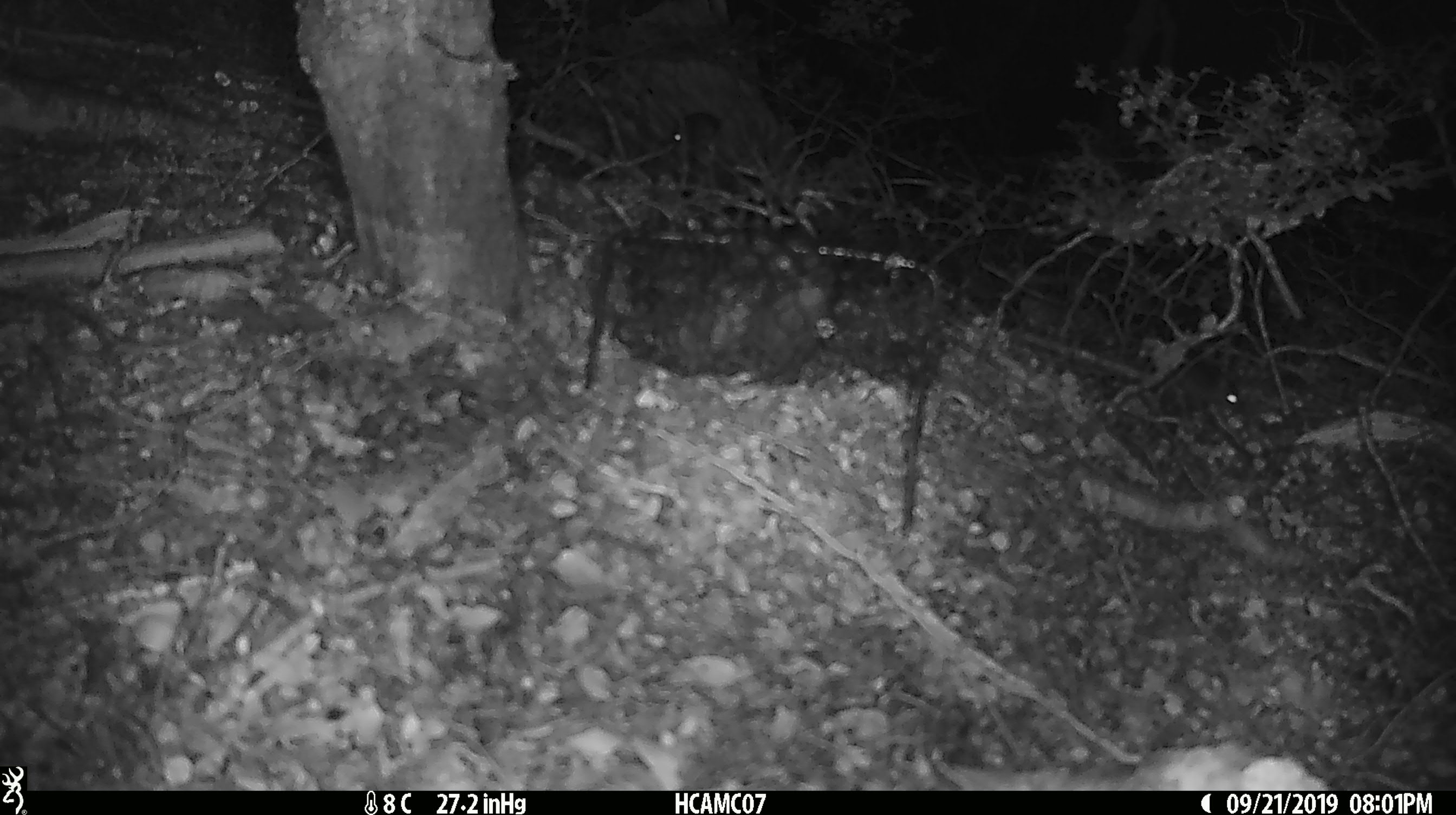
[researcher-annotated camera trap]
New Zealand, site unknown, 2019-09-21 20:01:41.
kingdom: Animalia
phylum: Chordata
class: Mammalia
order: Rodentia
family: Muridae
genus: Mus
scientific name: Mus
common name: mouse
Mouse (Mus).